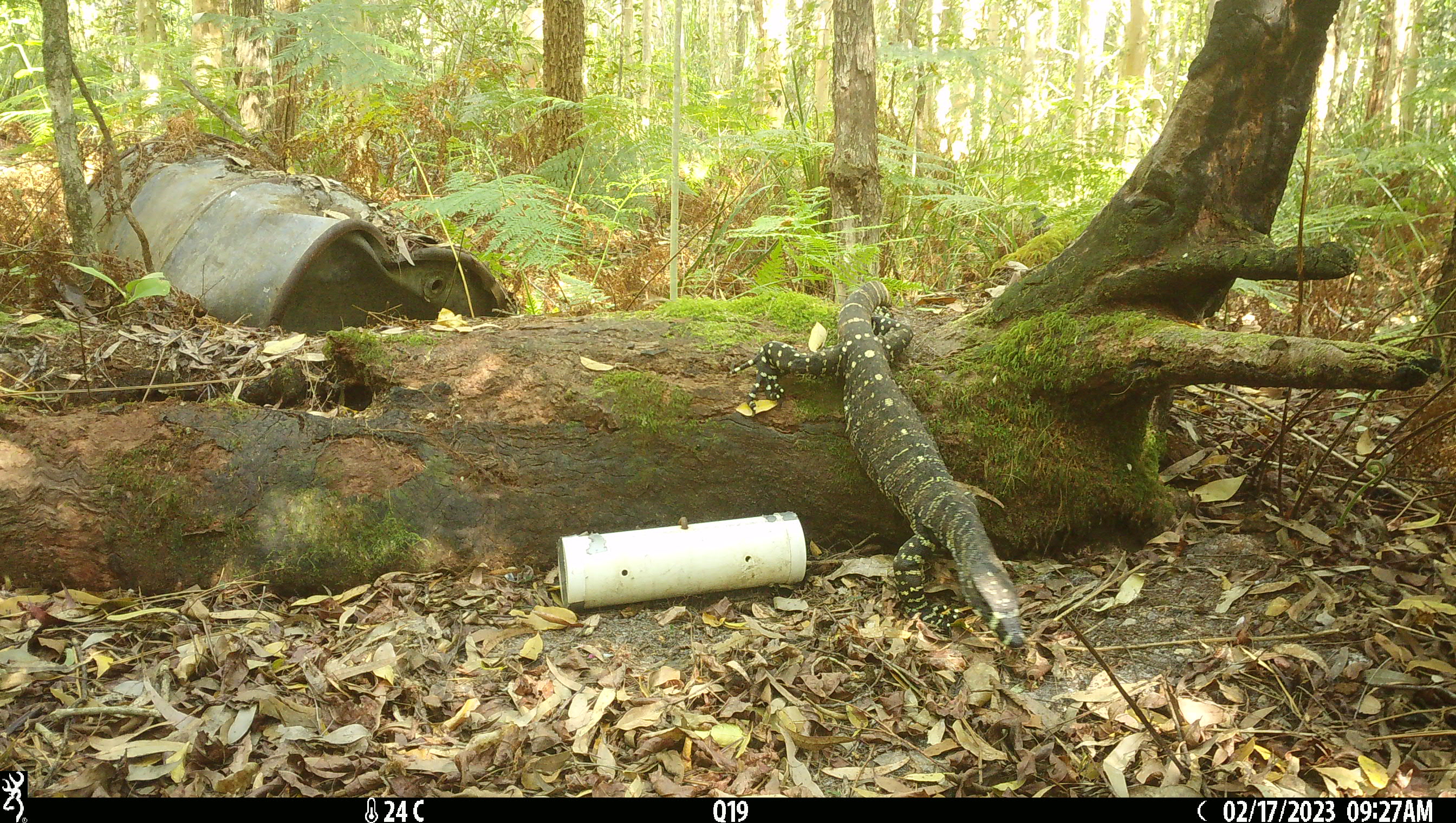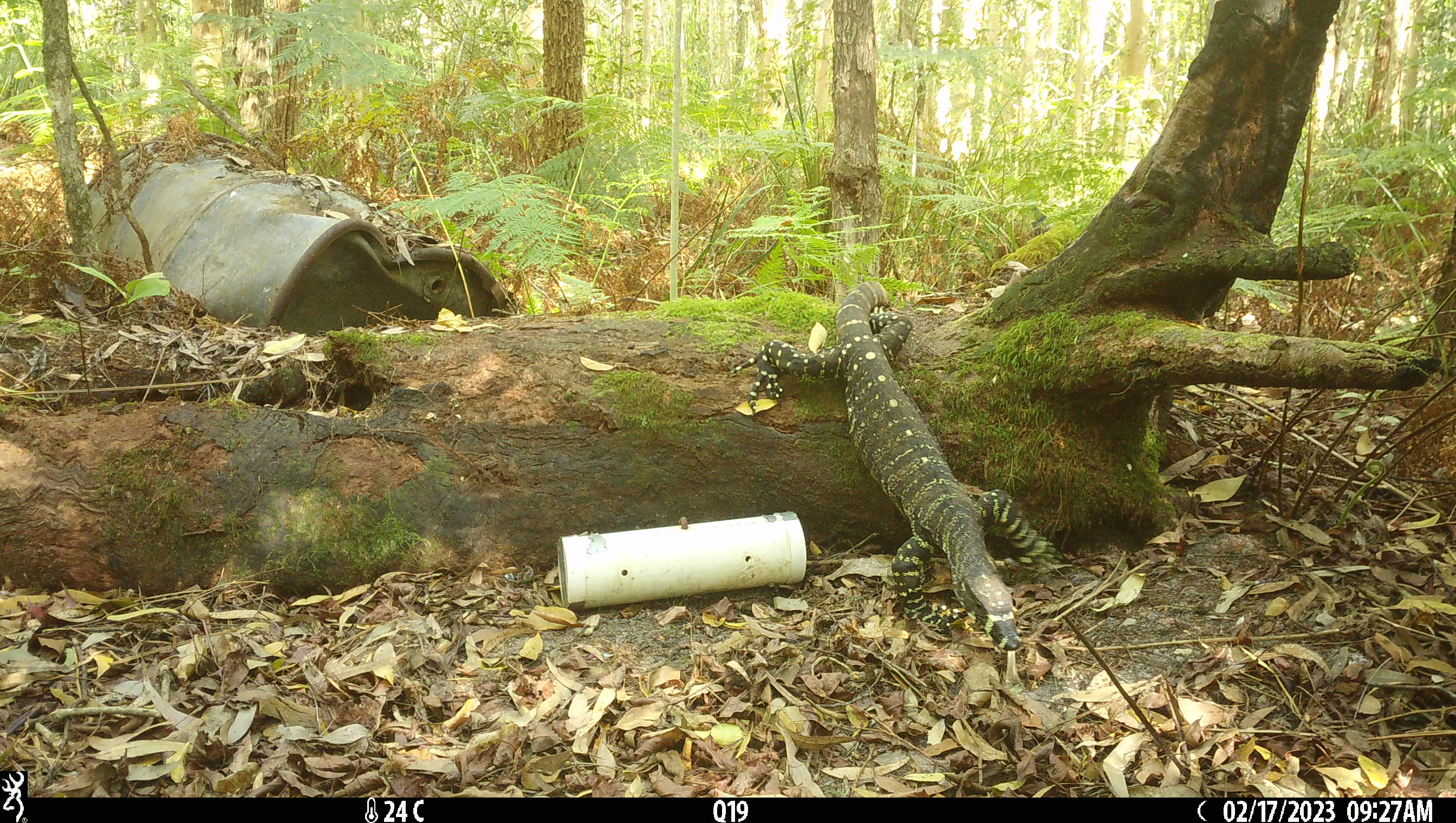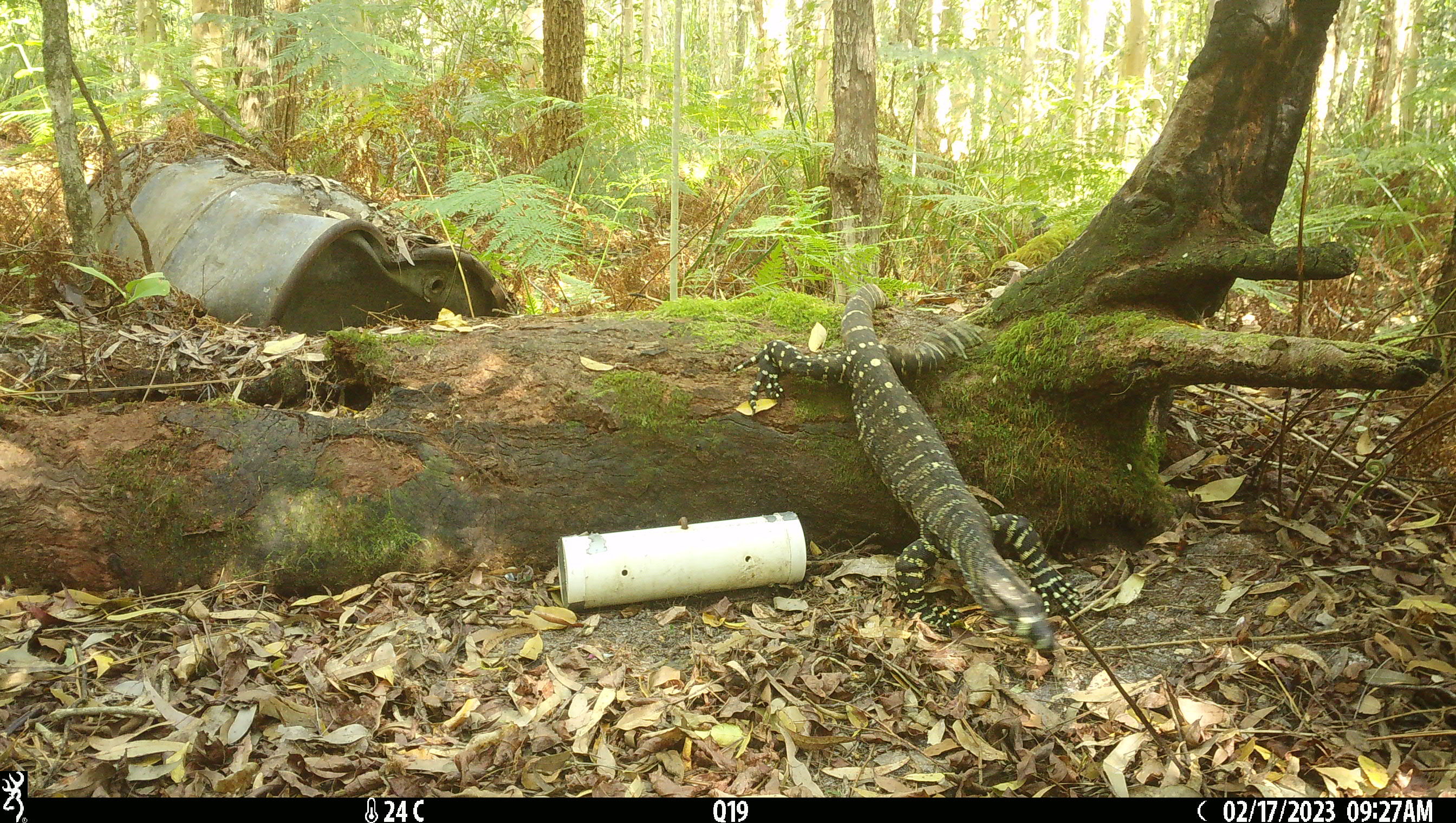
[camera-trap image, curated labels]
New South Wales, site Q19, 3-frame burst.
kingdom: Animalia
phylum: Chordata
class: Reptilia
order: Squamata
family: Varanidae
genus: Varanus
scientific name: Varanus varius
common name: lace monitor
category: goanna